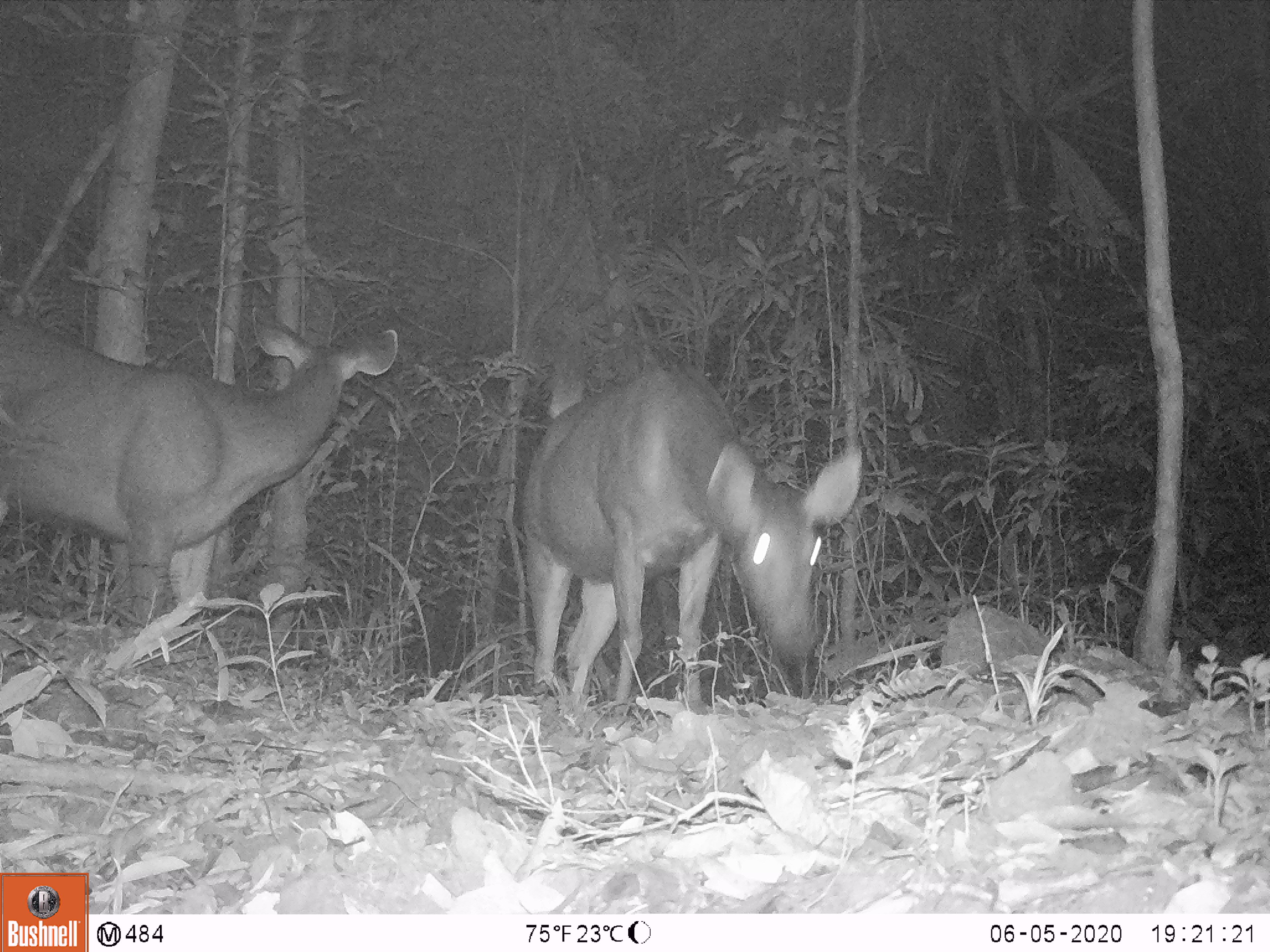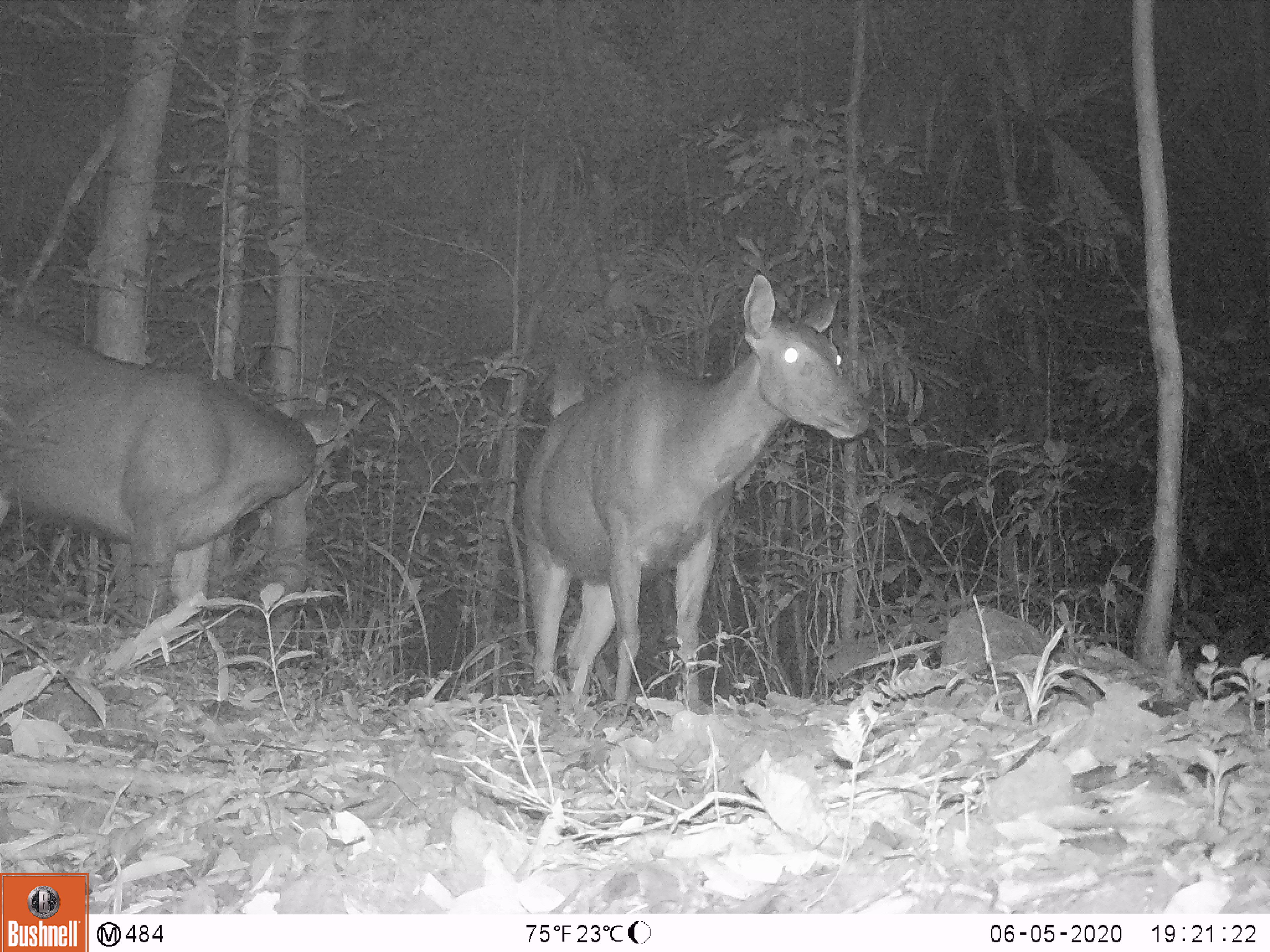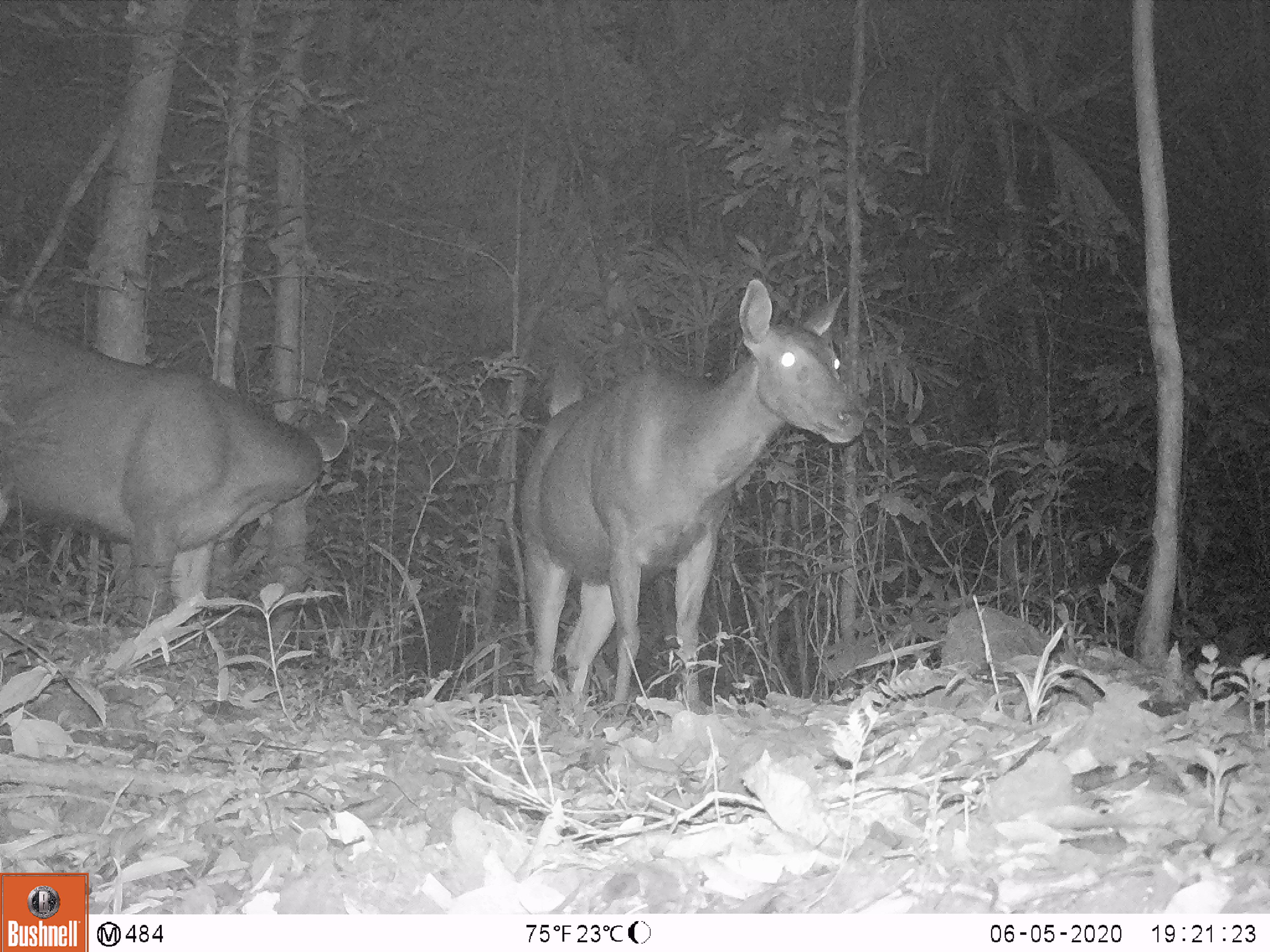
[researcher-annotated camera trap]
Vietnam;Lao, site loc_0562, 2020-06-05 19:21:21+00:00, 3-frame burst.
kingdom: Animalia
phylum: Chordata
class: Mammalia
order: Artiodactyla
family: Cervidae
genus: Rusa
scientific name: Rusa unicolor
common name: sambar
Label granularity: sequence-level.